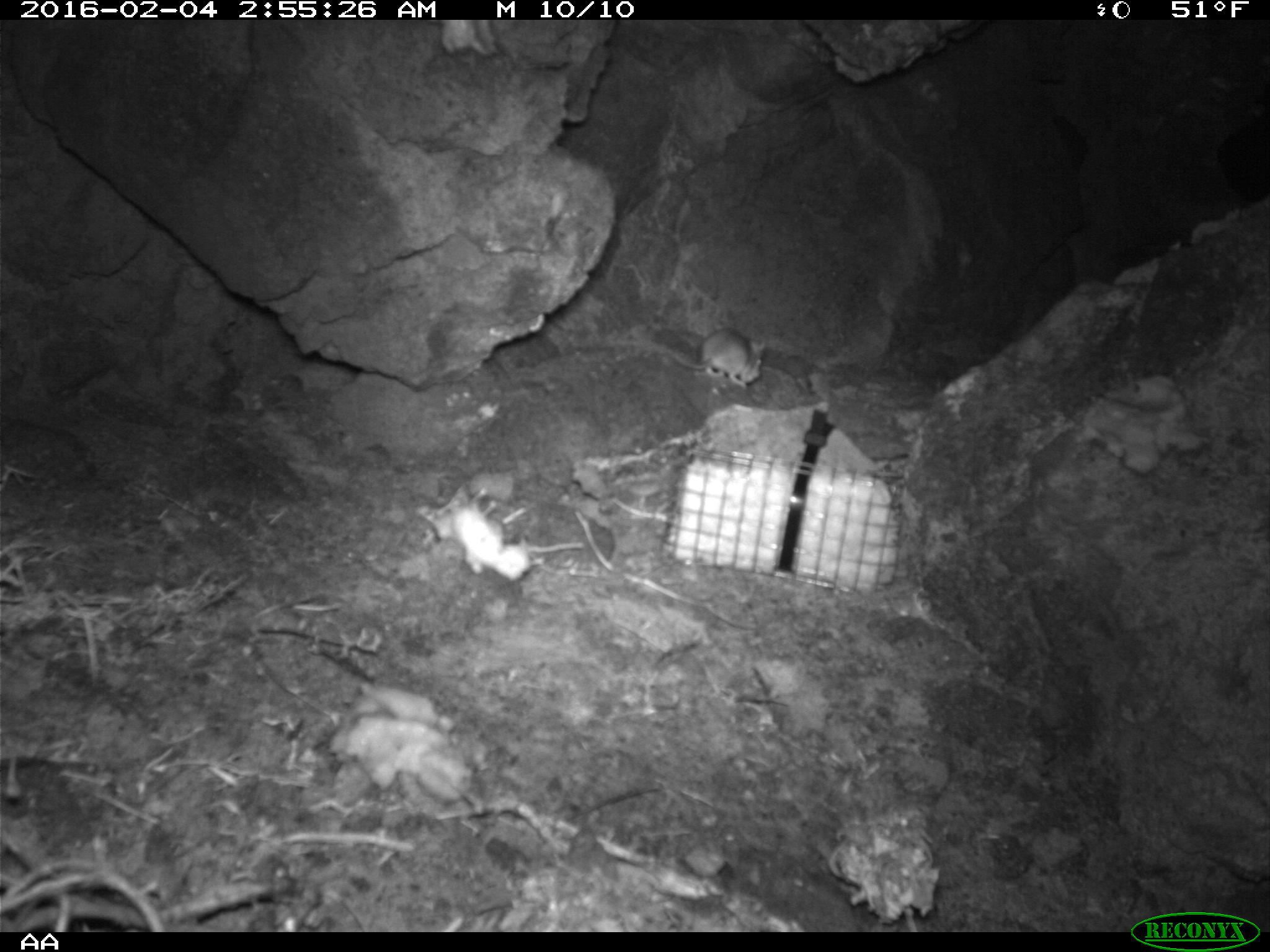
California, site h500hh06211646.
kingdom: Animalia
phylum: Chordata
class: Mammalia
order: Rodentia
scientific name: Rodentia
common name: rodent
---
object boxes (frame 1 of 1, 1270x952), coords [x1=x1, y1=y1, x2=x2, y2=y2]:
rodent: [x1=577, y1=326, x2=766, y2=390]